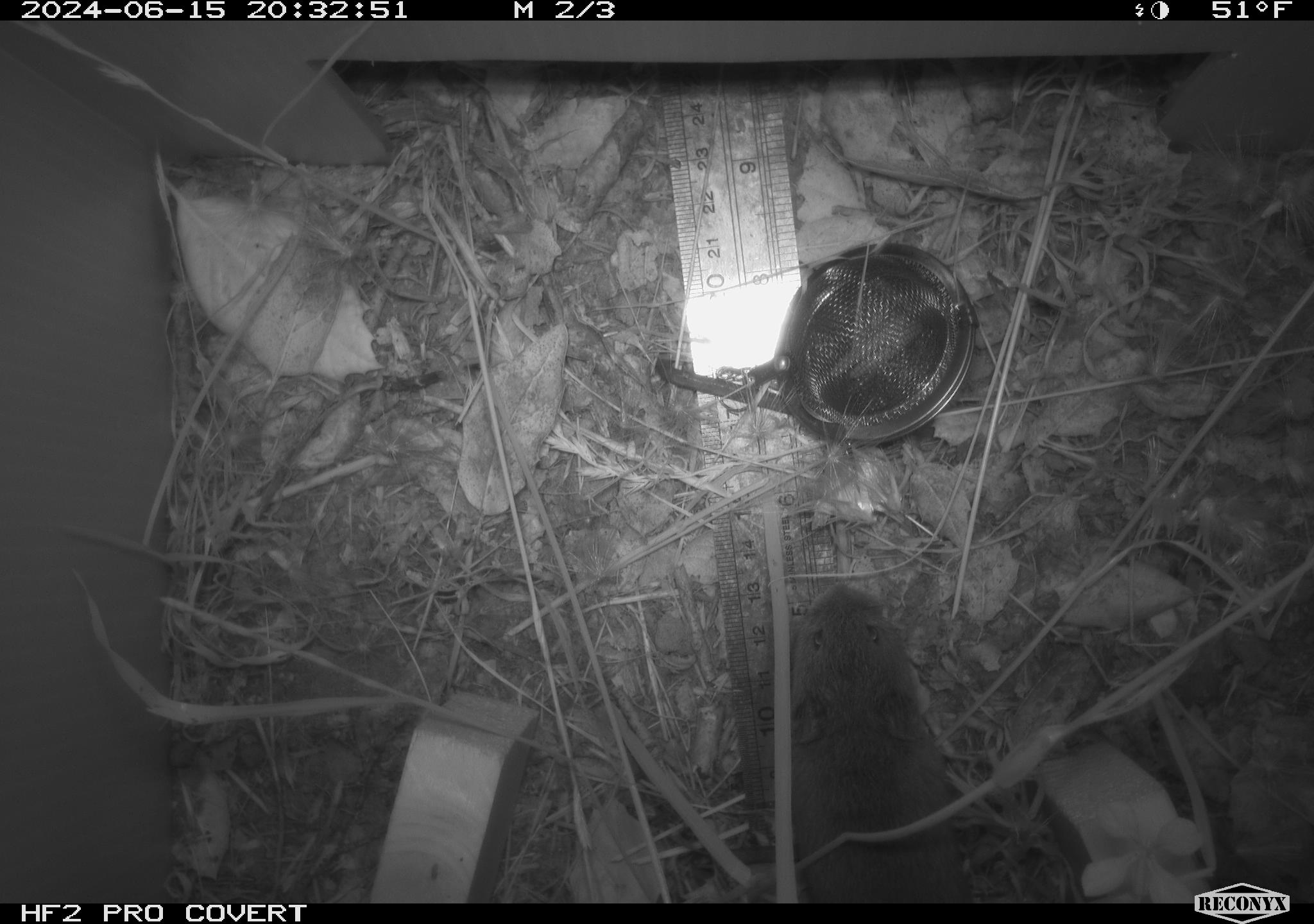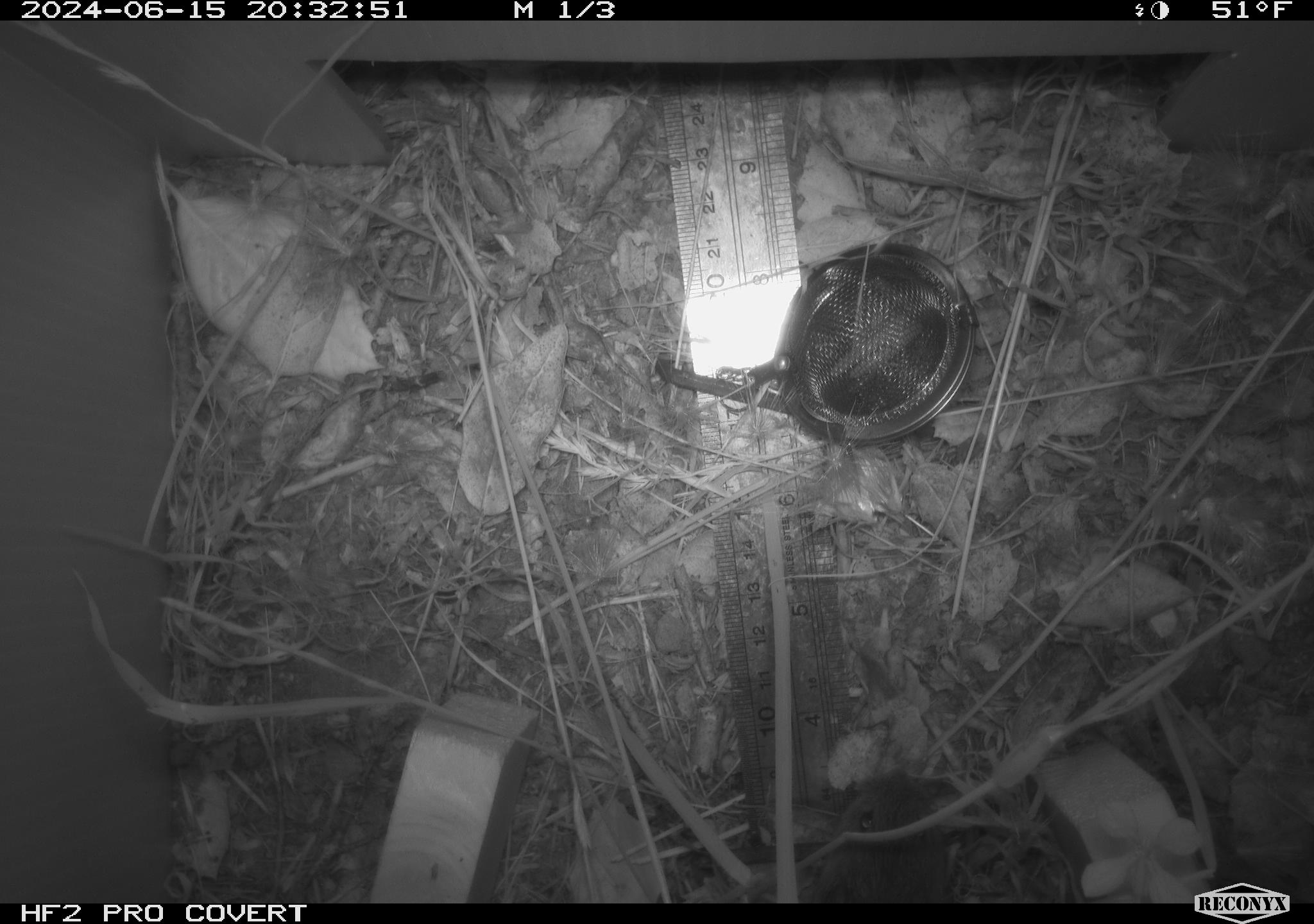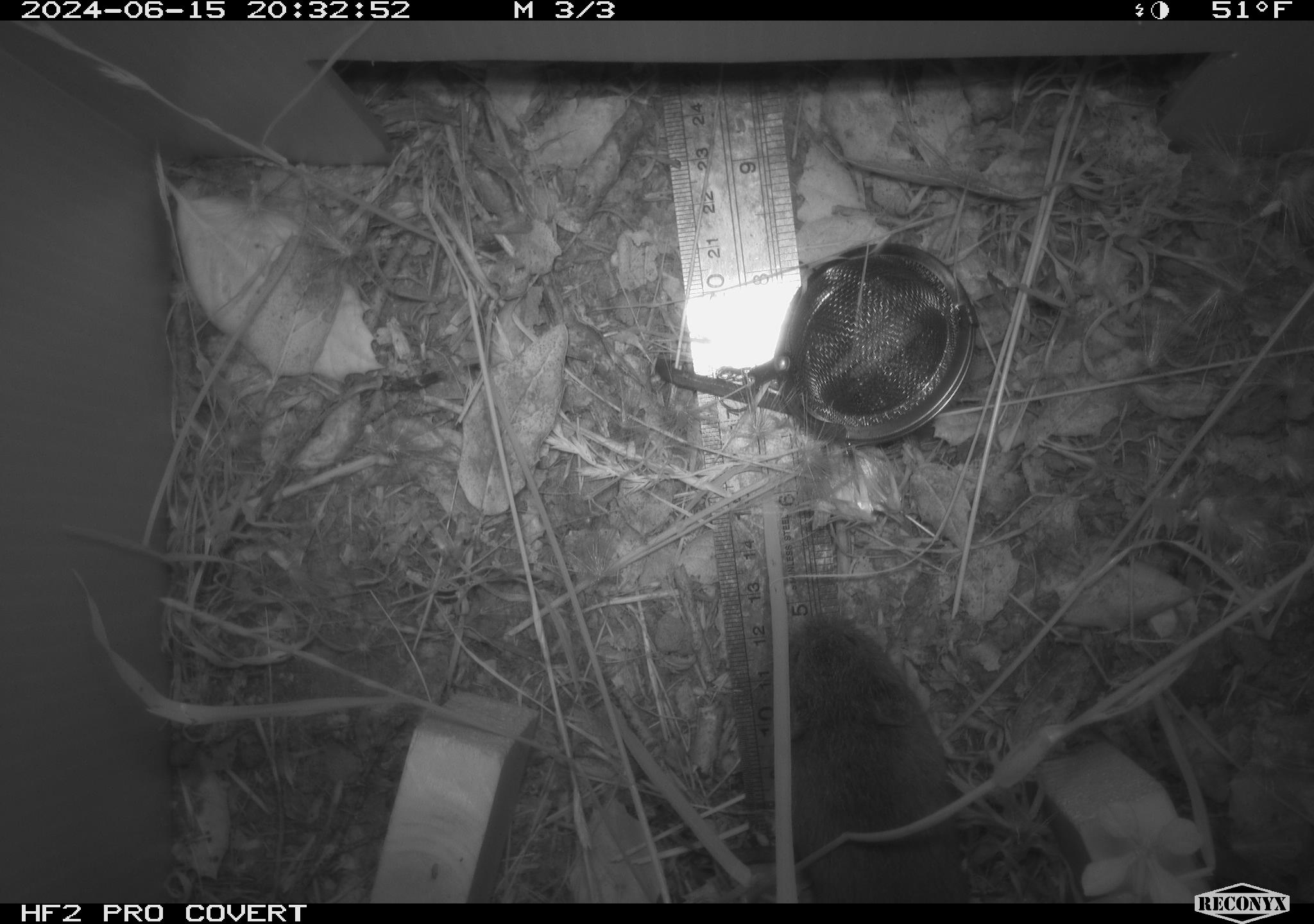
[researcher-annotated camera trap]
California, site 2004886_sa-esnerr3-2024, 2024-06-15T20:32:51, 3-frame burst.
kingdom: Animalia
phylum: Chordata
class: Mammalia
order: Rodentia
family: Cricetidae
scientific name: Cricetidae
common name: hamsters, voles, lemmings, and allies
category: cricetidae family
Cricetidae family (hamsters, voles, lemmings, and allies) (Cricetidae).